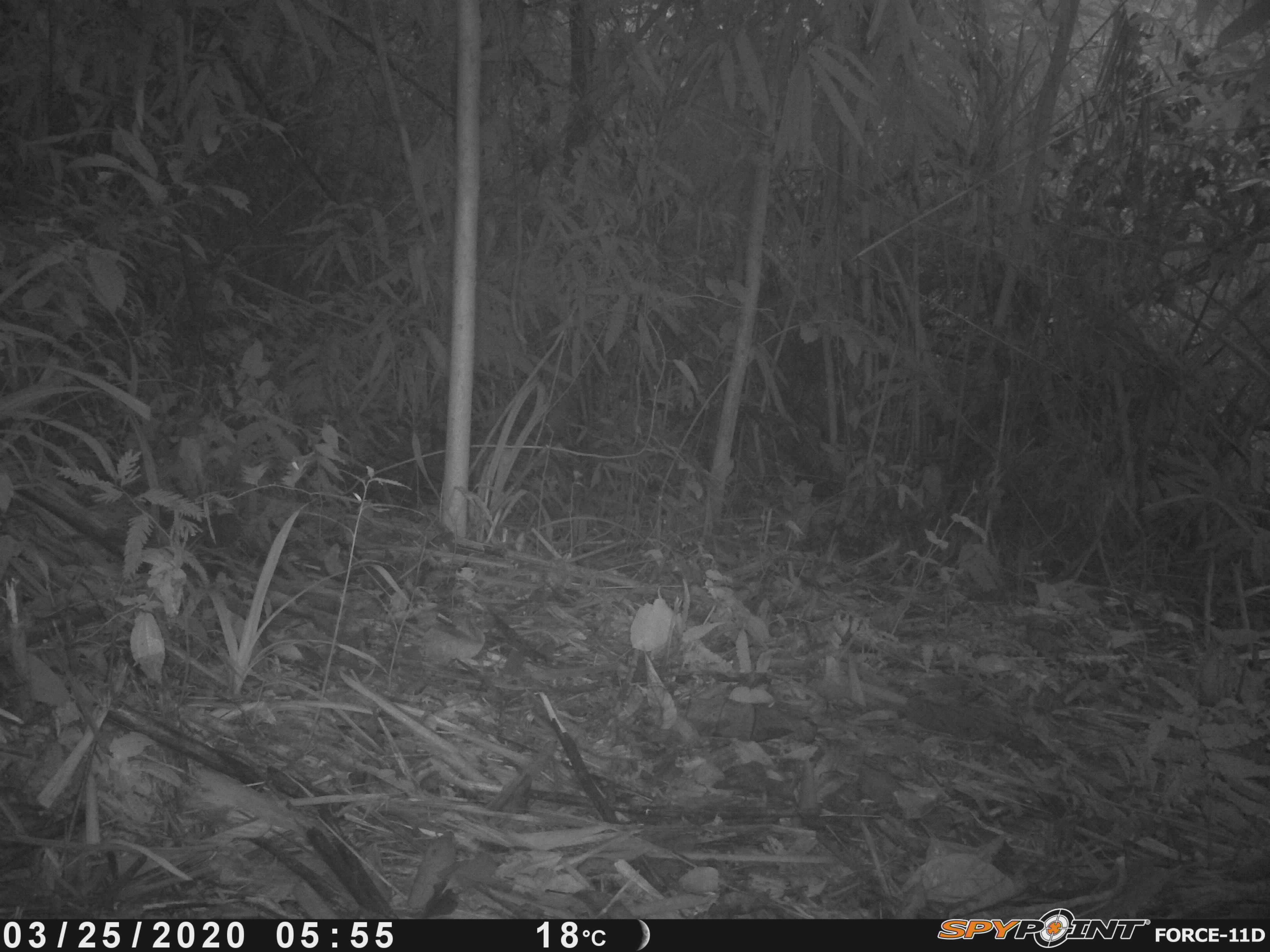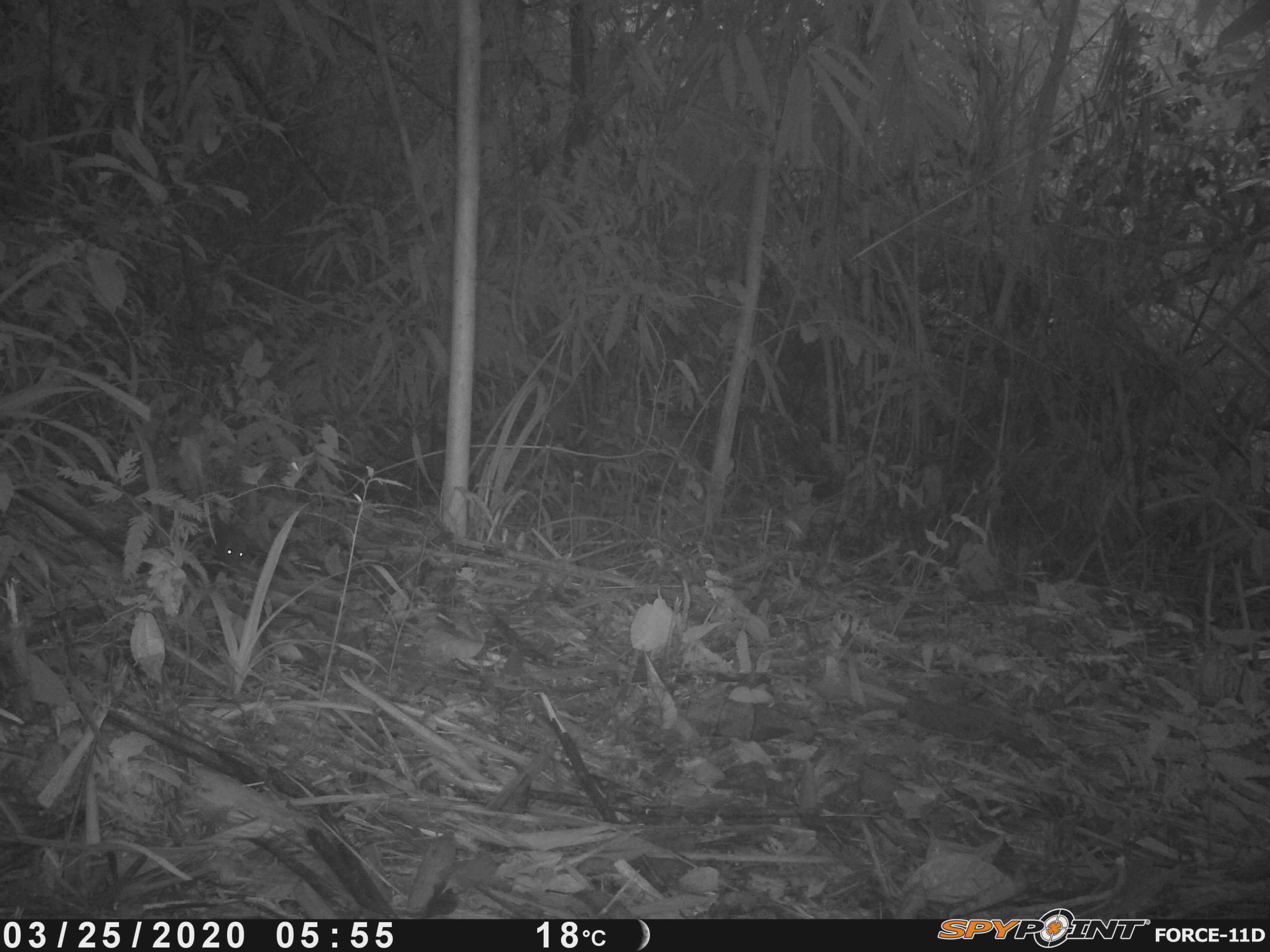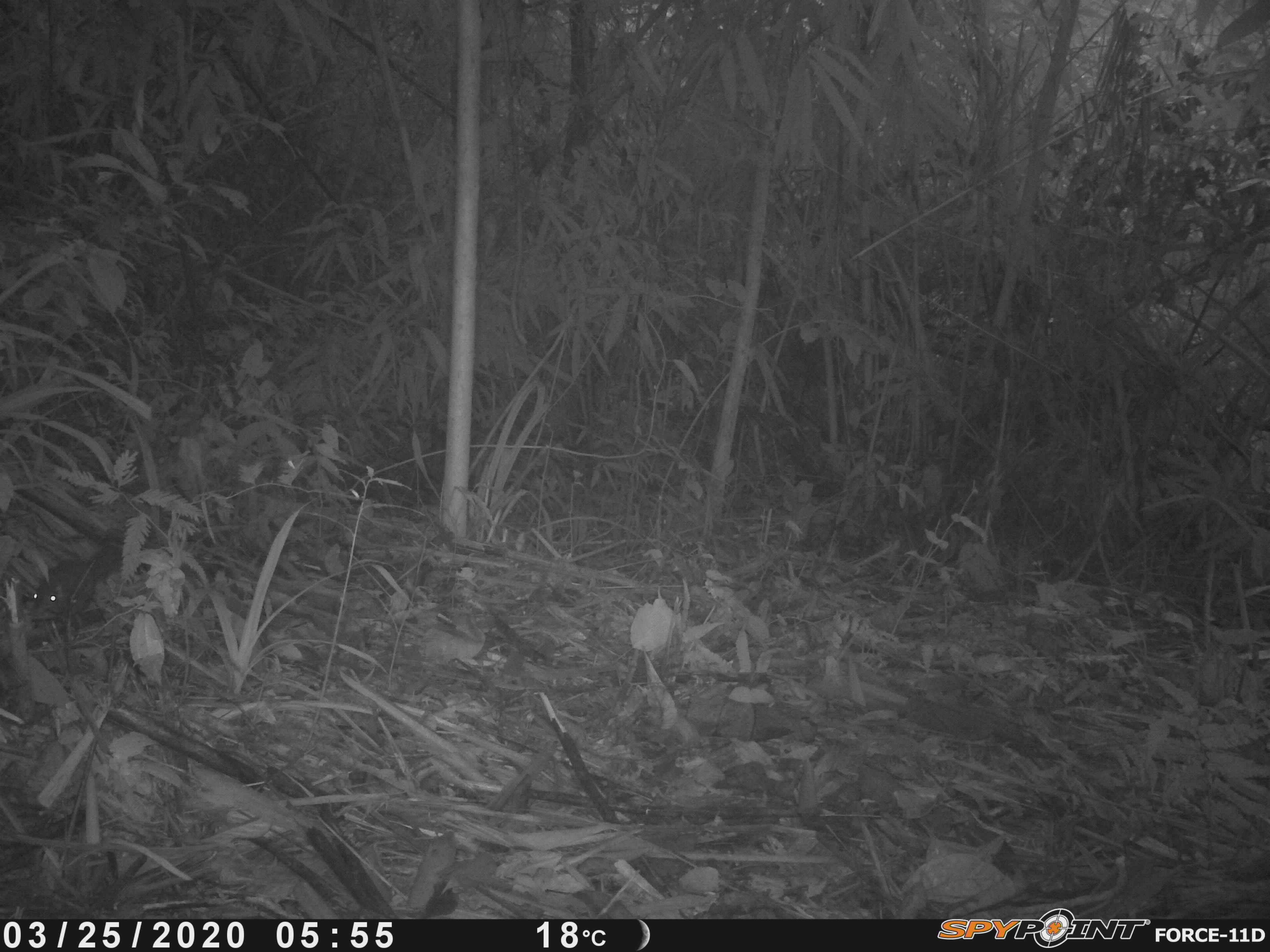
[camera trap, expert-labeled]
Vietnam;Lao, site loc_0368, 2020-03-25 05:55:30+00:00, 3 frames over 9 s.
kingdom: Animalia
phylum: Chordata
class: Mammalia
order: Rodentia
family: Sciuridae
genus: Dremomys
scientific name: Dremomys rufigenis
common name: red-cheeked squirrel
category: red cheeked squirrel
Red cheeked squirrel (red-cheeked squirrel) (Dremomys rufigenis). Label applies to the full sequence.